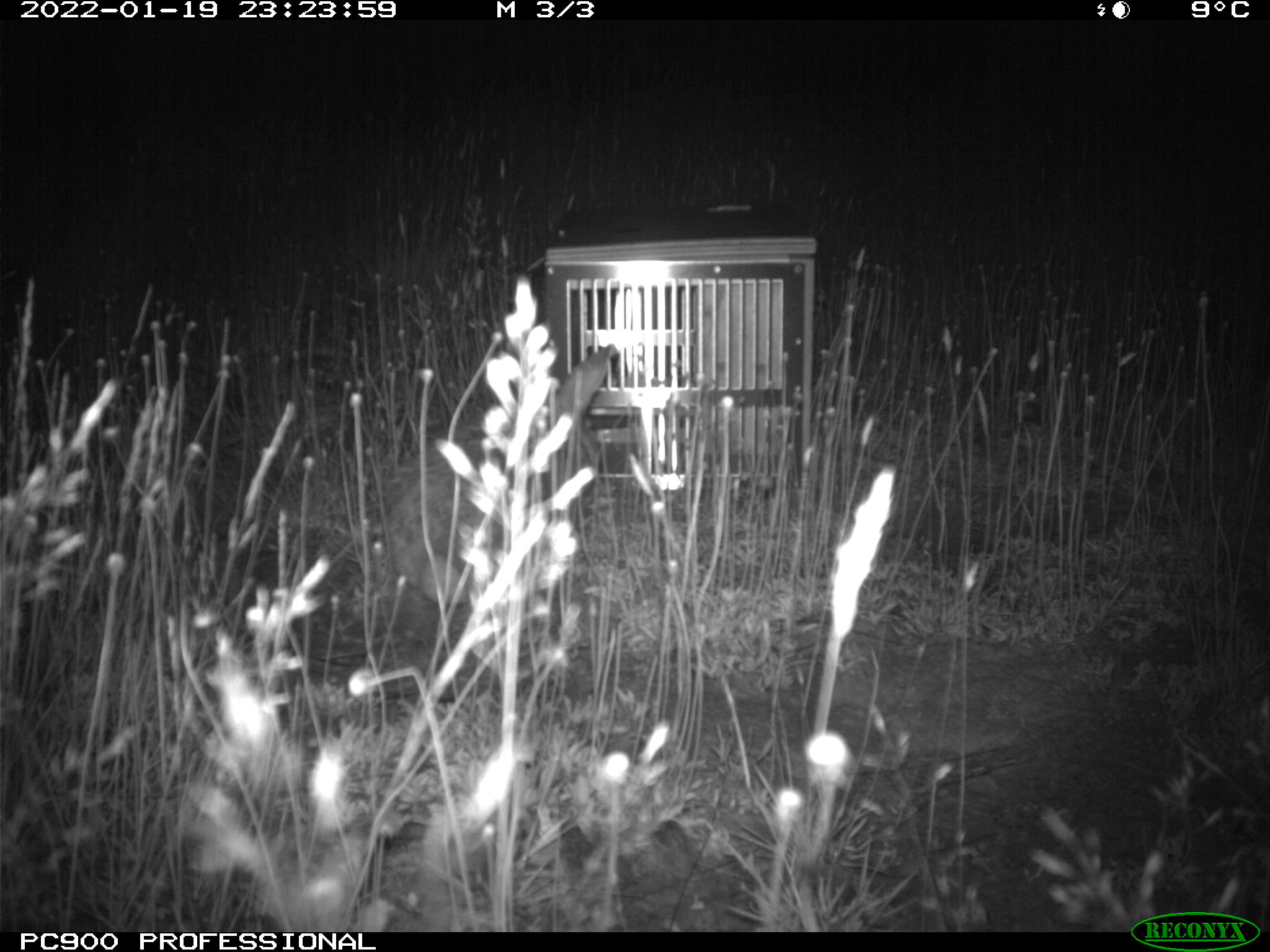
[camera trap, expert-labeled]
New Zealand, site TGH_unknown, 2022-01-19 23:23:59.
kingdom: Animalia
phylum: Chordata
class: Mammalia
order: Lagomorpha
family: Leporidae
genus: Oryctolagus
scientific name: Oryctolagus cuniculus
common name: european rabbit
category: rabbit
Rabbit (european rabbit) (Oryctolagus cuniculus).